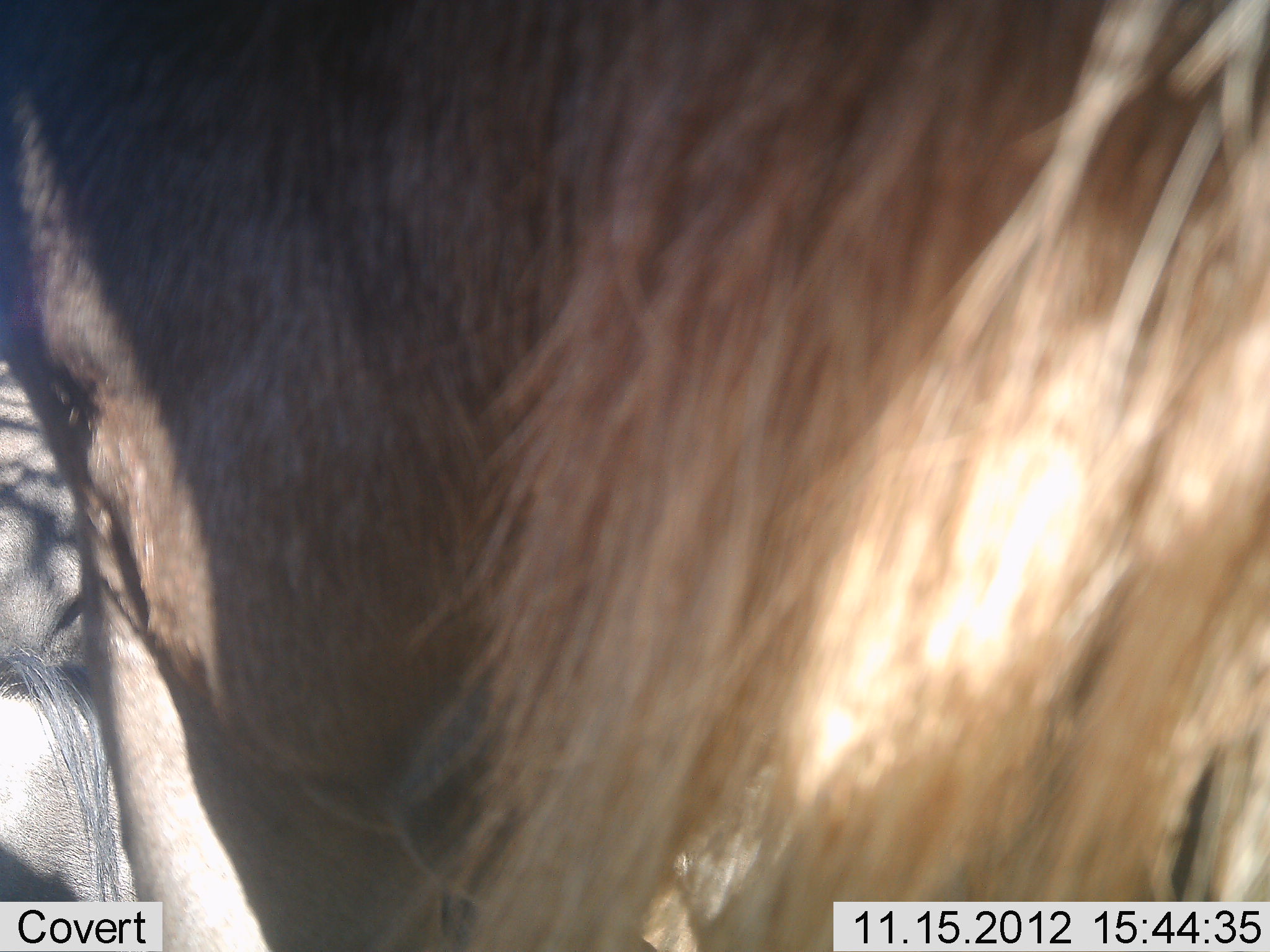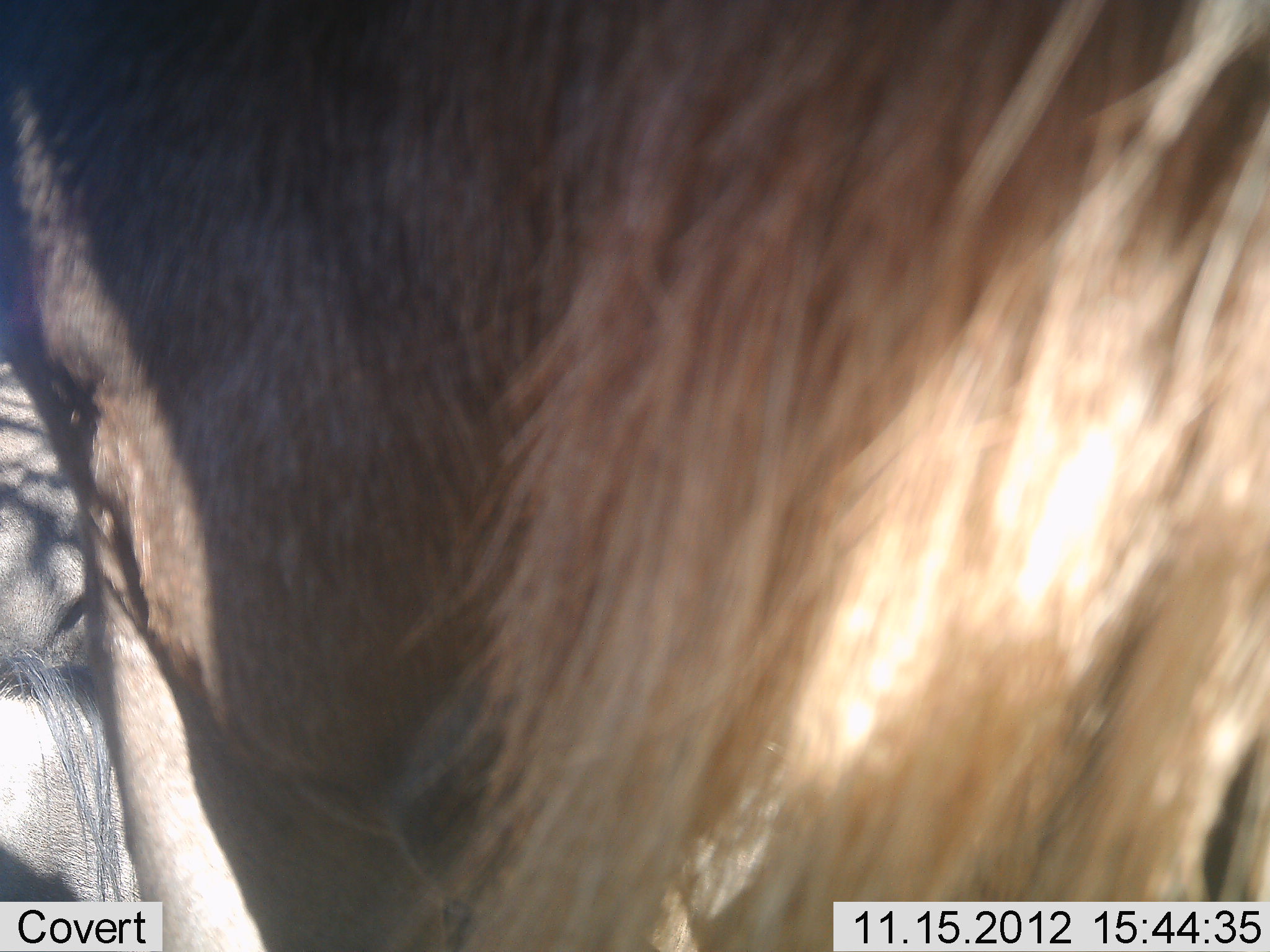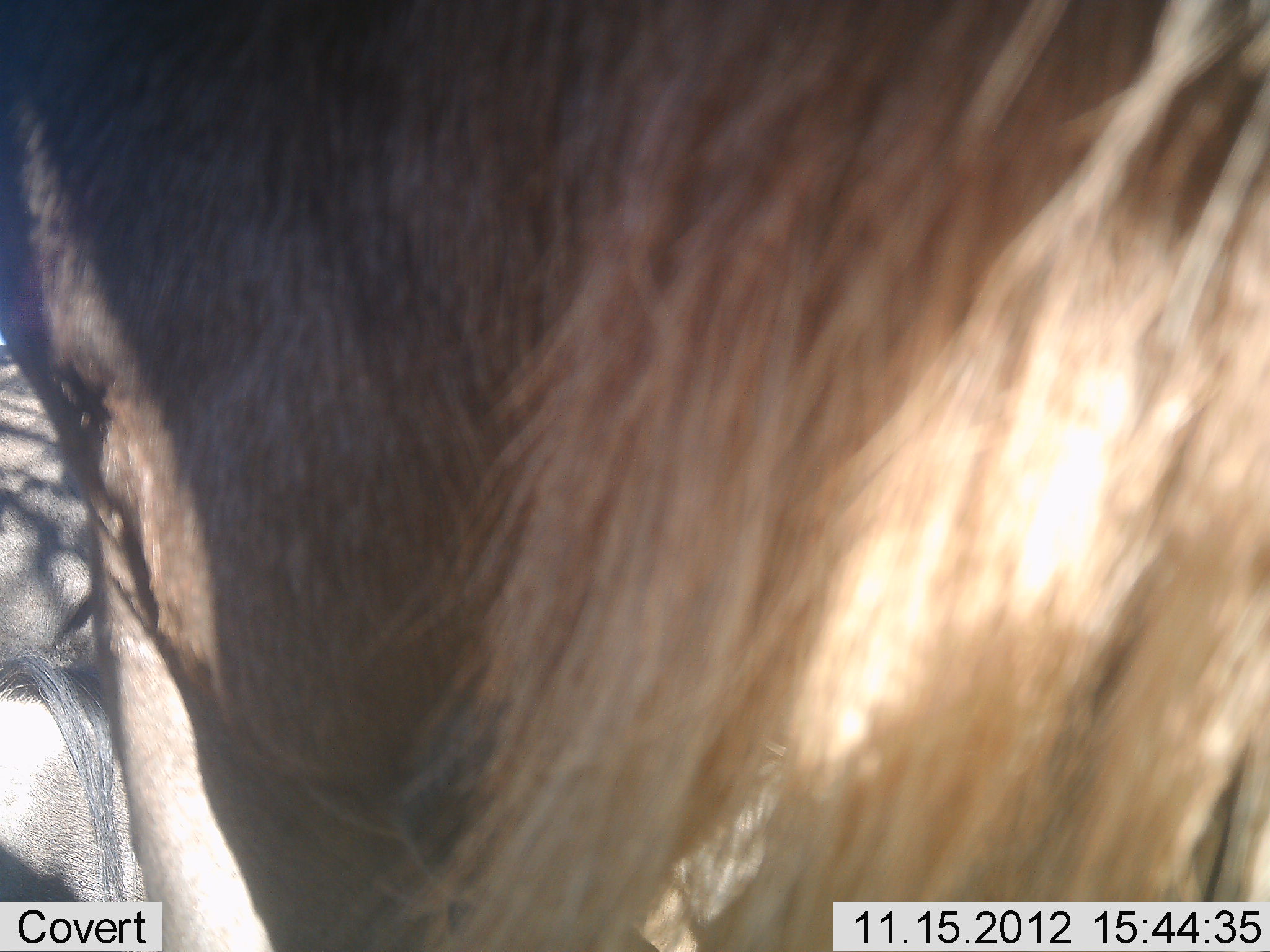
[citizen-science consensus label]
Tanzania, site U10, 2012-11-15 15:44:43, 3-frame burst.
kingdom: Animalia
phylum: Chordata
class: Mammalia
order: Artiodactyla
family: Bovidae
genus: Connochaetes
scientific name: Connochaetes taurinus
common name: blue wildebeest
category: wildebeest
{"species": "wildebeest (blue wildebeest) (Connochaetes taurinus)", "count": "1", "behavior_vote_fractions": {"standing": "90%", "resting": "0%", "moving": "0%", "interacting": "10%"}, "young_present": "0%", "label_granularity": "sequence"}